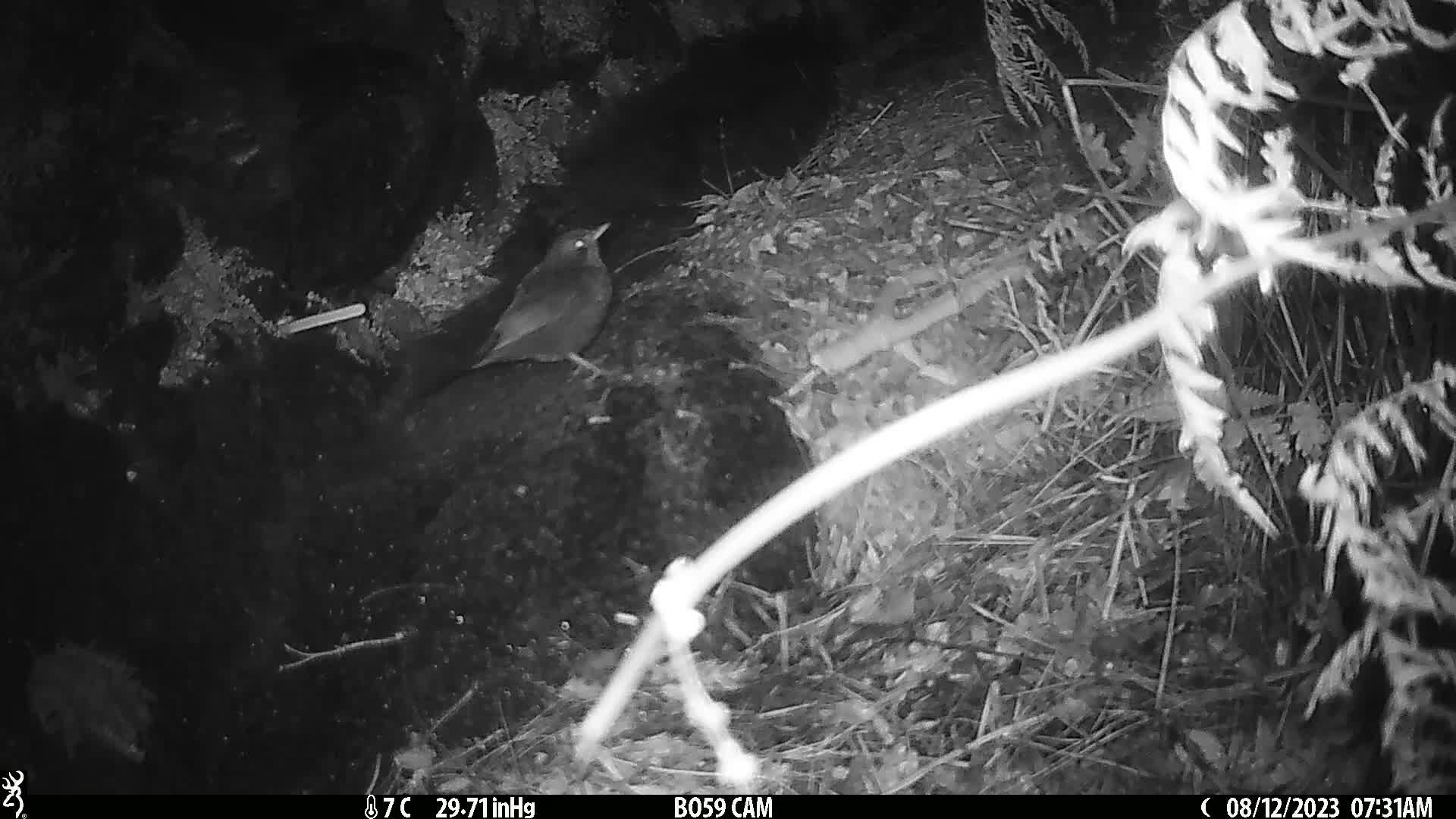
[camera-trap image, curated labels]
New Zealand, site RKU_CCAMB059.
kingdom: Animalia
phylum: Chordata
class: Aves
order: Passeriformes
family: Turdidae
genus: Turdus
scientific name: Turdus merula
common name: eurasian blackbird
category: blackbird